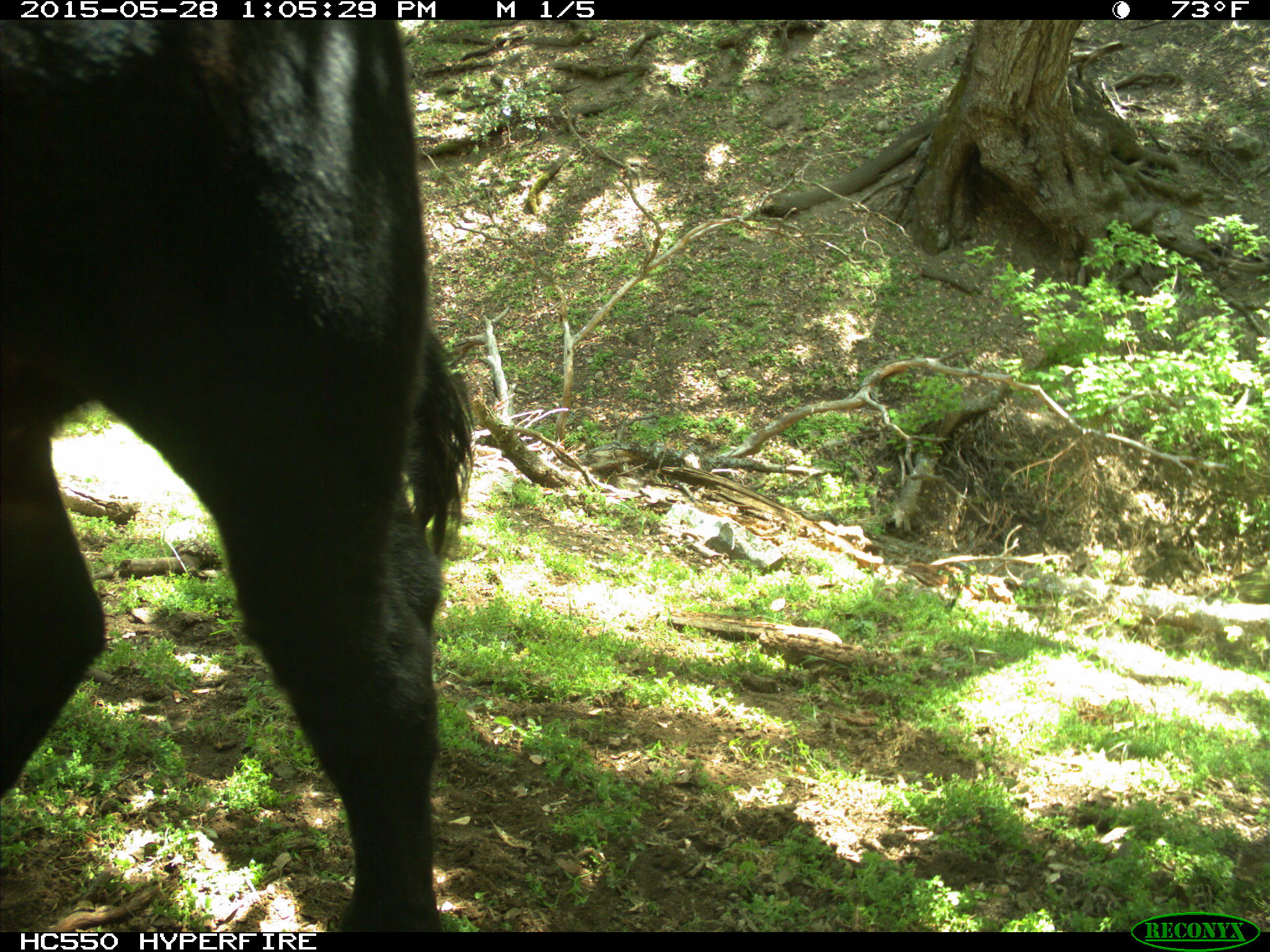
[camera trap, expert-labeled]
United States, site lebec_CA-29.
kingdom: Animalia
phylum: Chordata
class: Mammalia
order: Artiodactyla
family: Bovidae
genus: Bos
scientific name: Bos taurus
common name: domestic cow